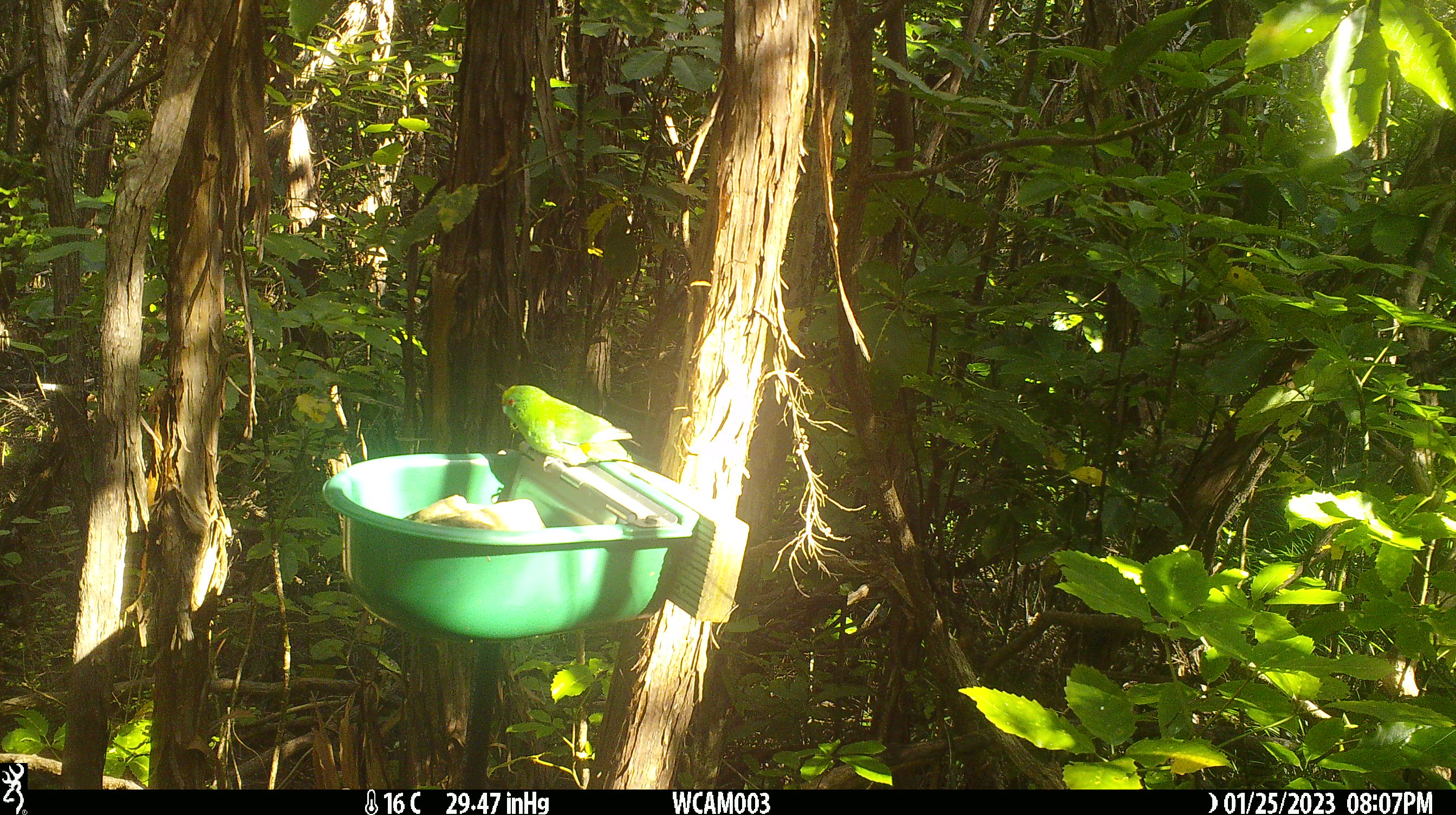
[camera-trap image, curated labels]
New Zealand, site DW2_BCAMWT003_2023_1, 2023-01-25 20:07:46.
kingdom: Animalia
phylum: Chordata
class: Aves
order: Psittaciformes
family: Psittaculidae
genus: Cyanoramphus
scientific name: Cyanoramphus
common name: parakeet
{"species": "parakeet (Cyanoramphus)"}